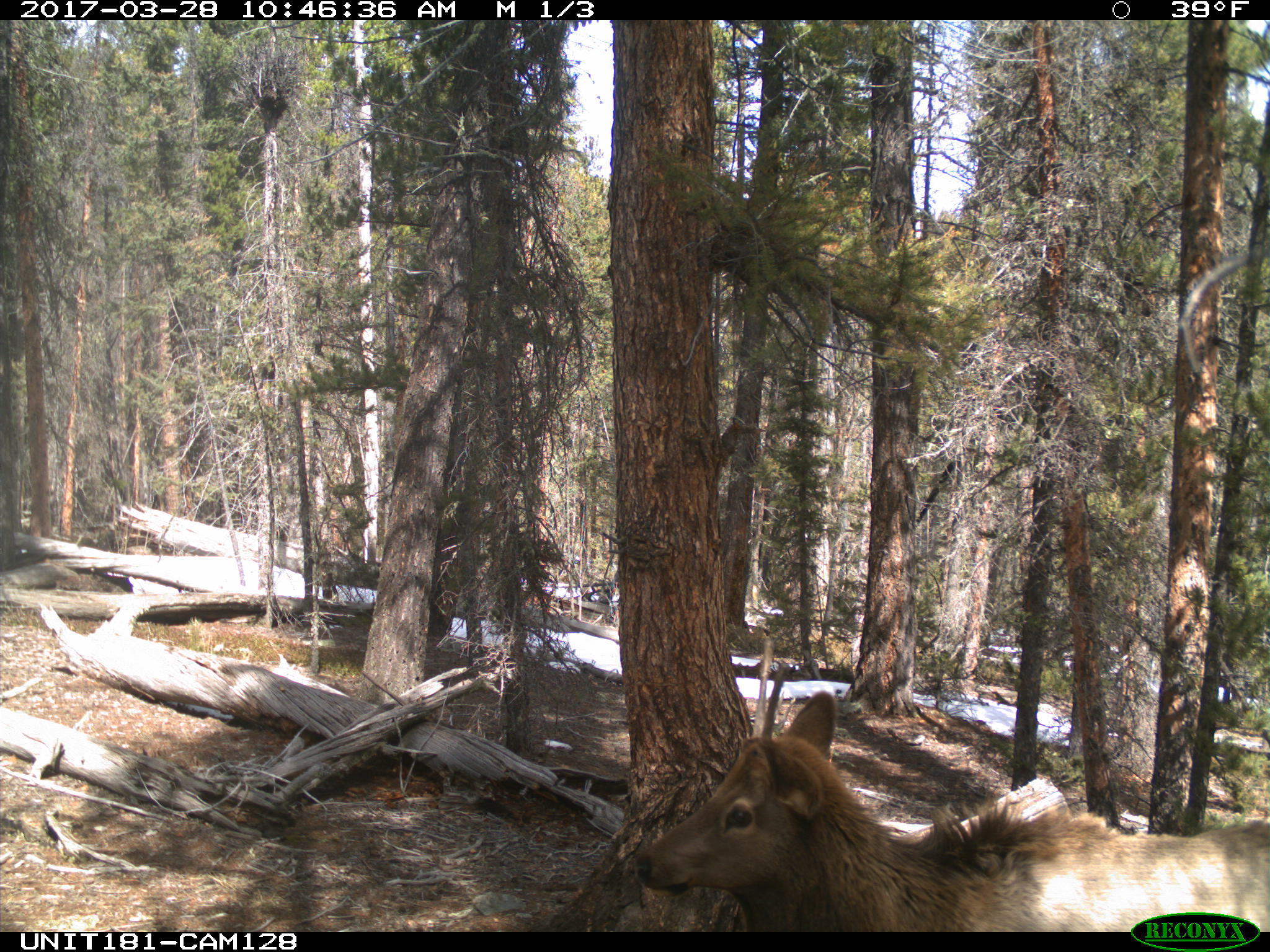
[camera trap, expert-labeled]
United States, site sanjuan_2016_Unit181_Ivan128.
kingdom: Animalia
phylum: Chordata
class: Mammalia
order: Artiodactyla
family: Cervidae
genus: Cervus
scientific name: Cervus elaphus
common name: red deer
Cervus elaphus (red deer).